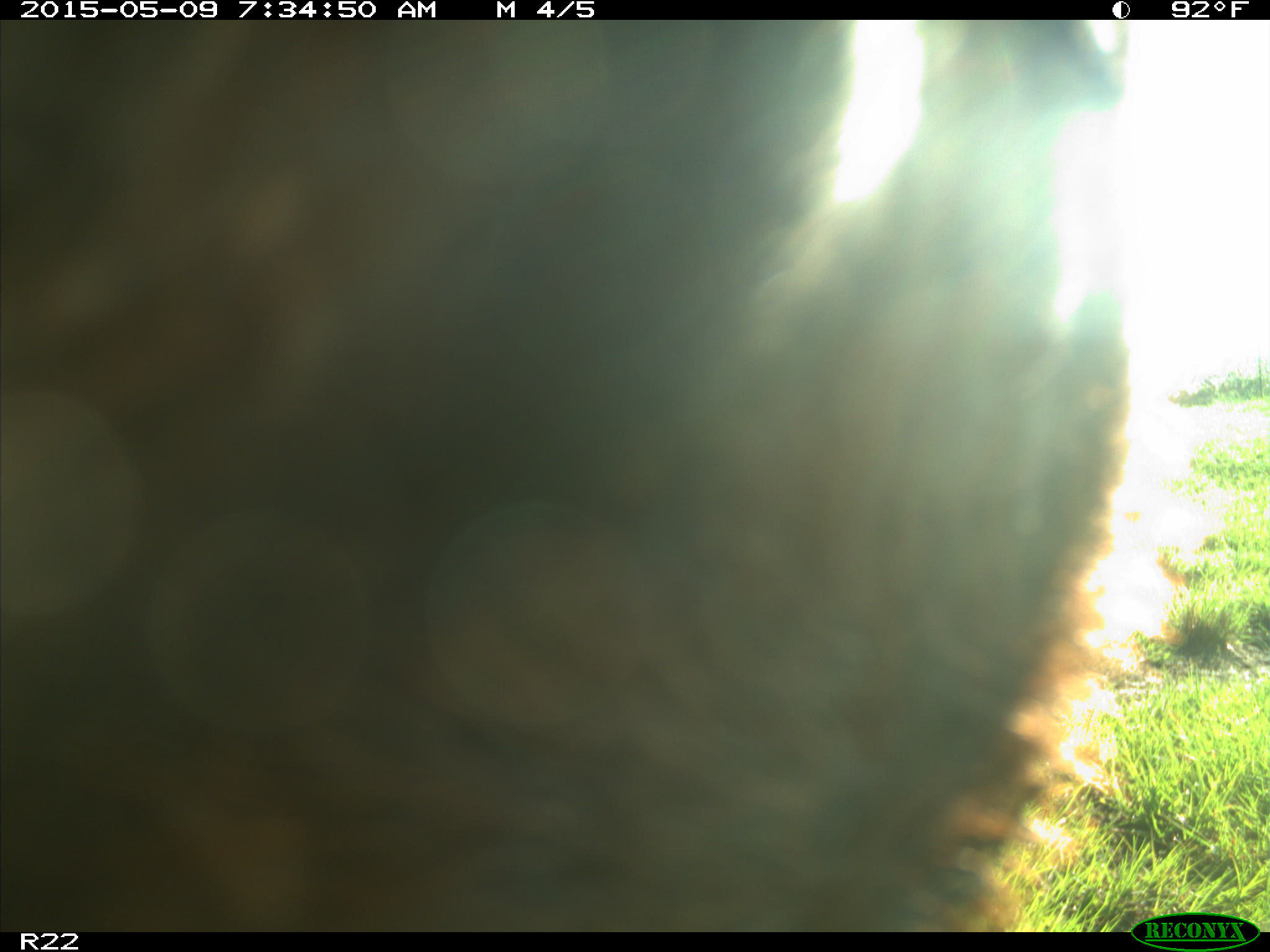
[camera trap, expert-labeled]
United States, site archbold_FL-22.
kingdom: Animalia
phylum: Chordata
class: Mammalia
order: Artiodactyla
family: Bovidae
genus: Bos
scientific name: Bos taurus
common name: domestic cow